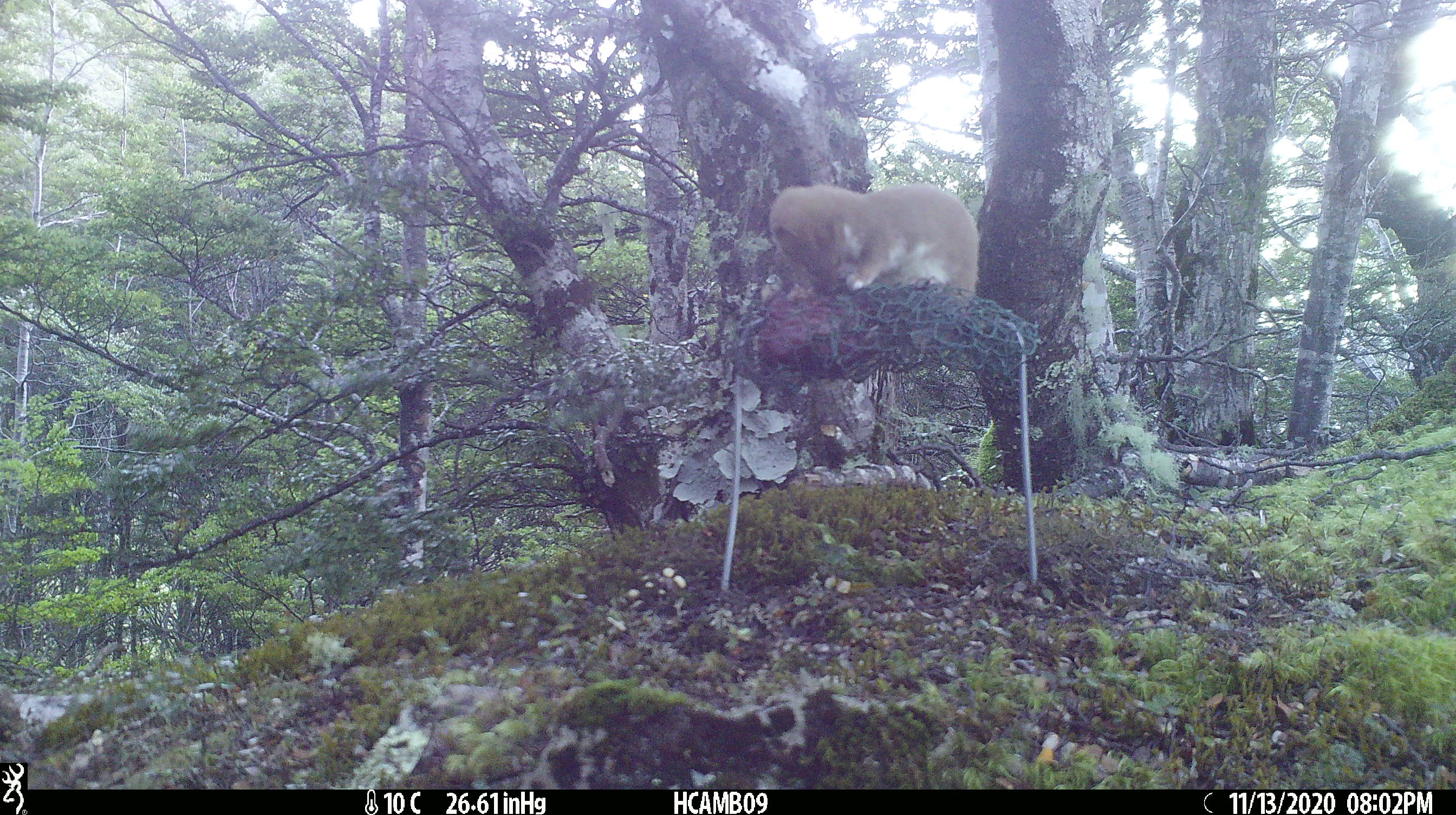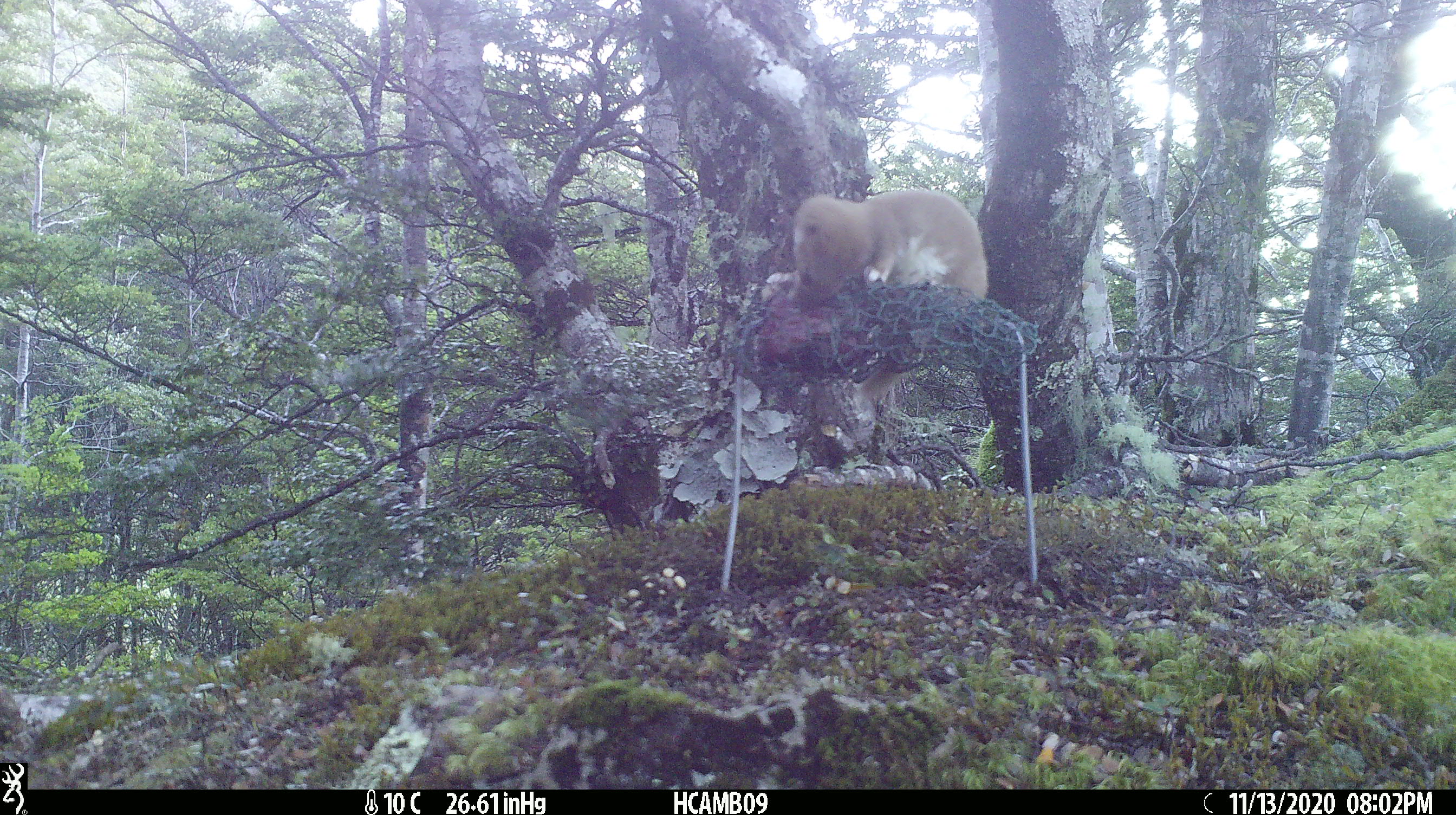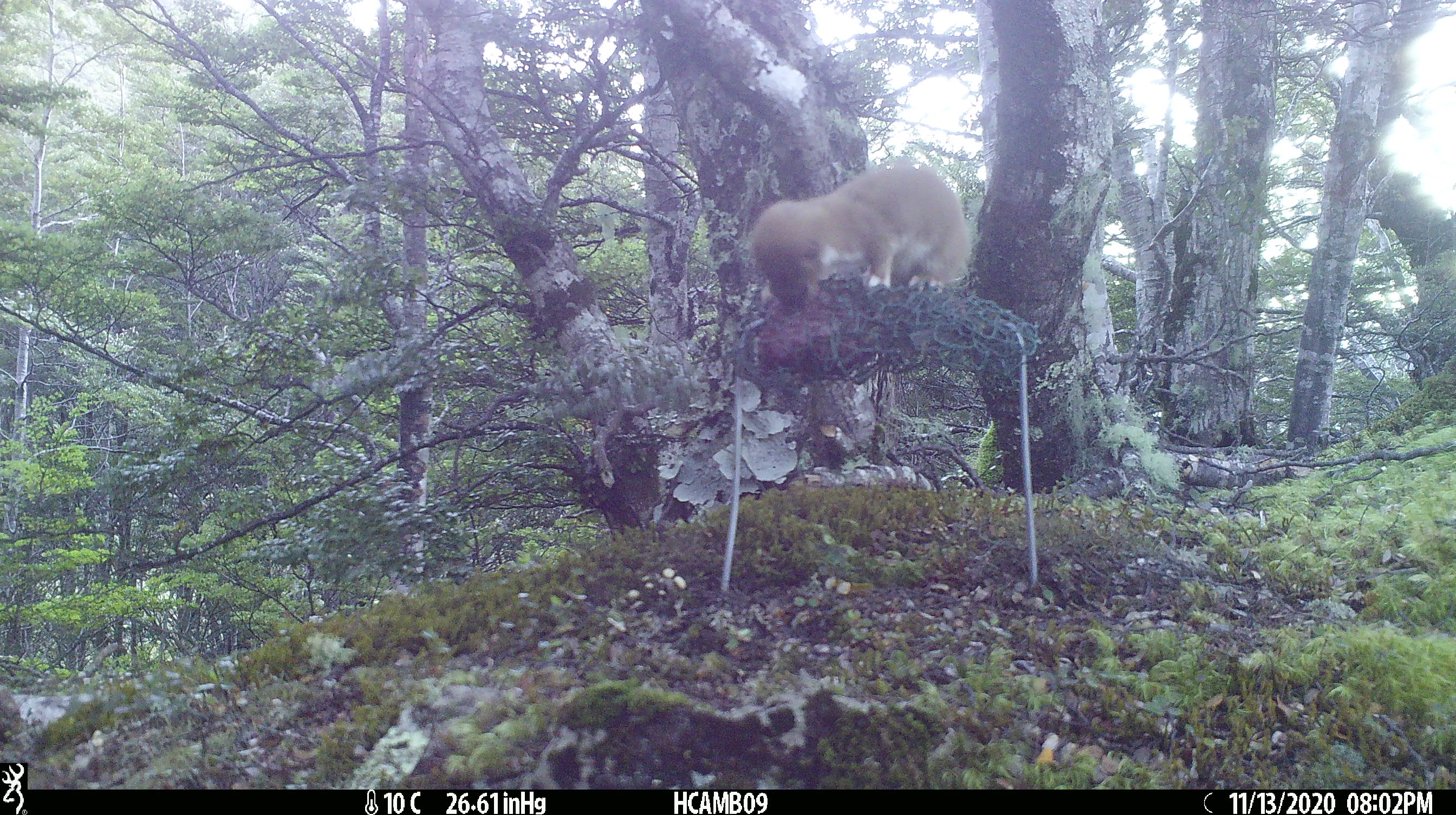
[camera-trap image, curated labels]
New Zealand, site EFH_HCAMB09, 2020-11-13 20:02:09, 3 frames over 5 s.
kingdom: Animalia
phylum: Chordata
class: Mammalia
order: Carnivora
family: Mustelidae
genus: Mustela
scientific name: Mustela nivalis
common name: least weasel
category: weasel